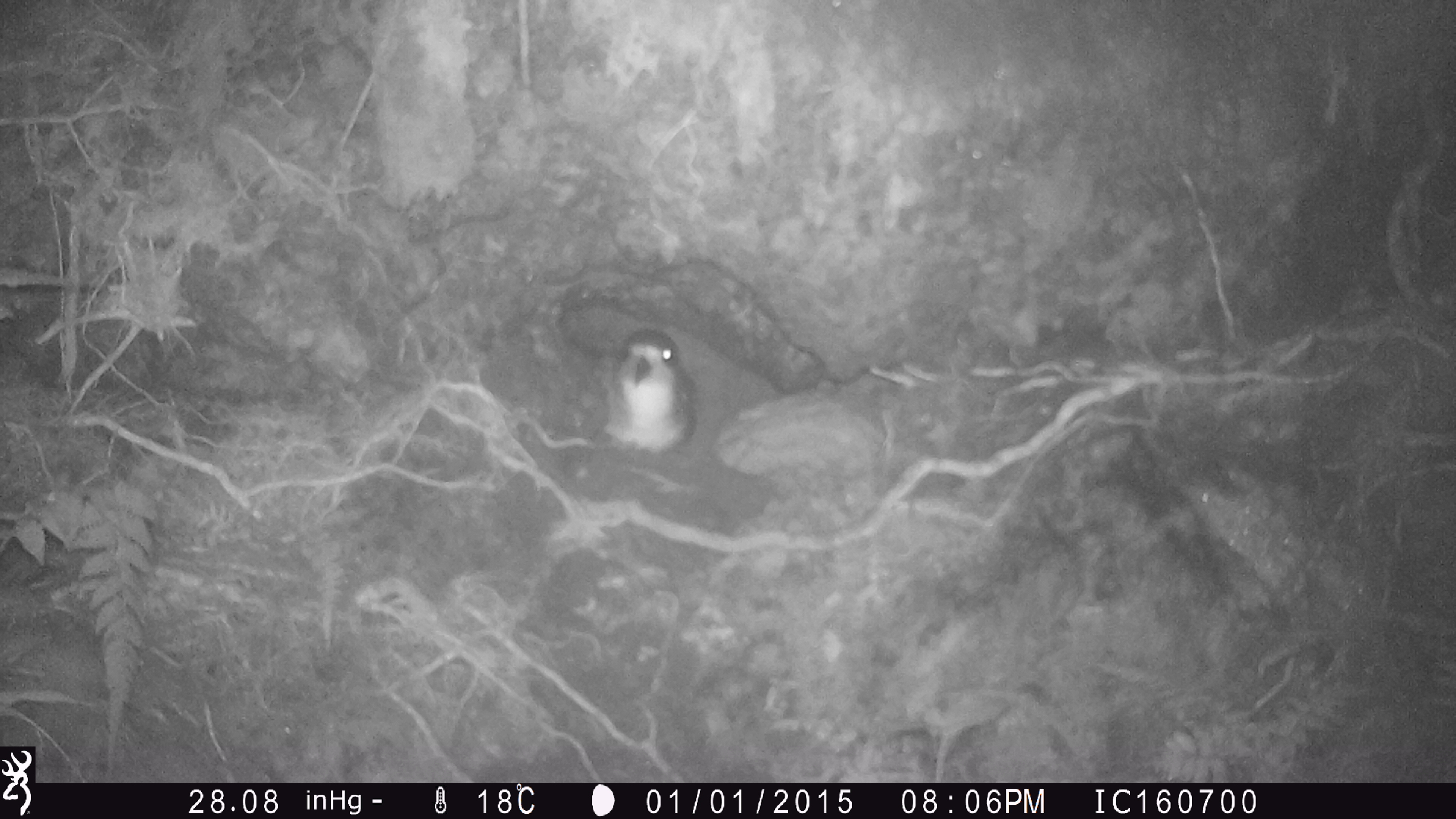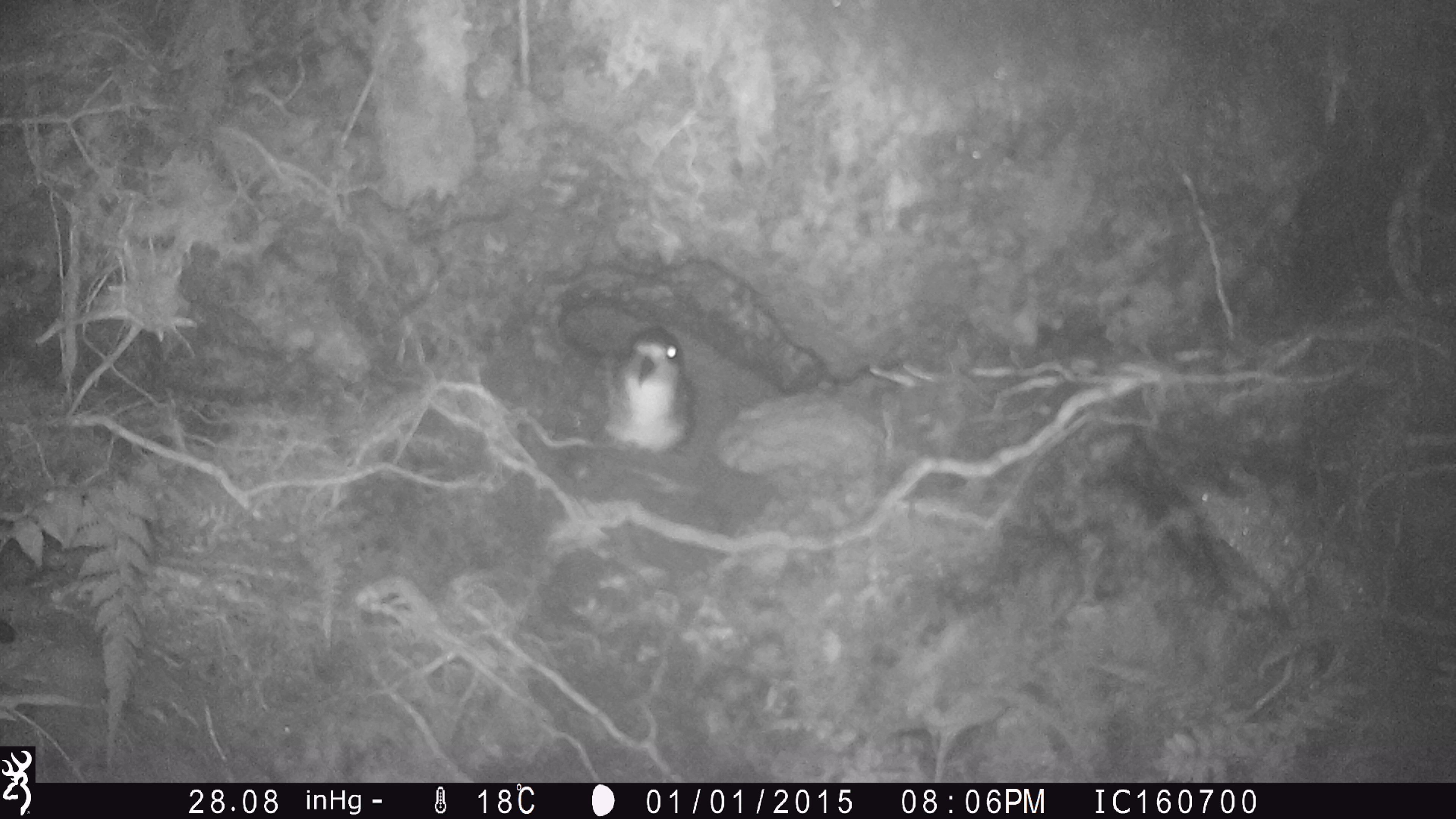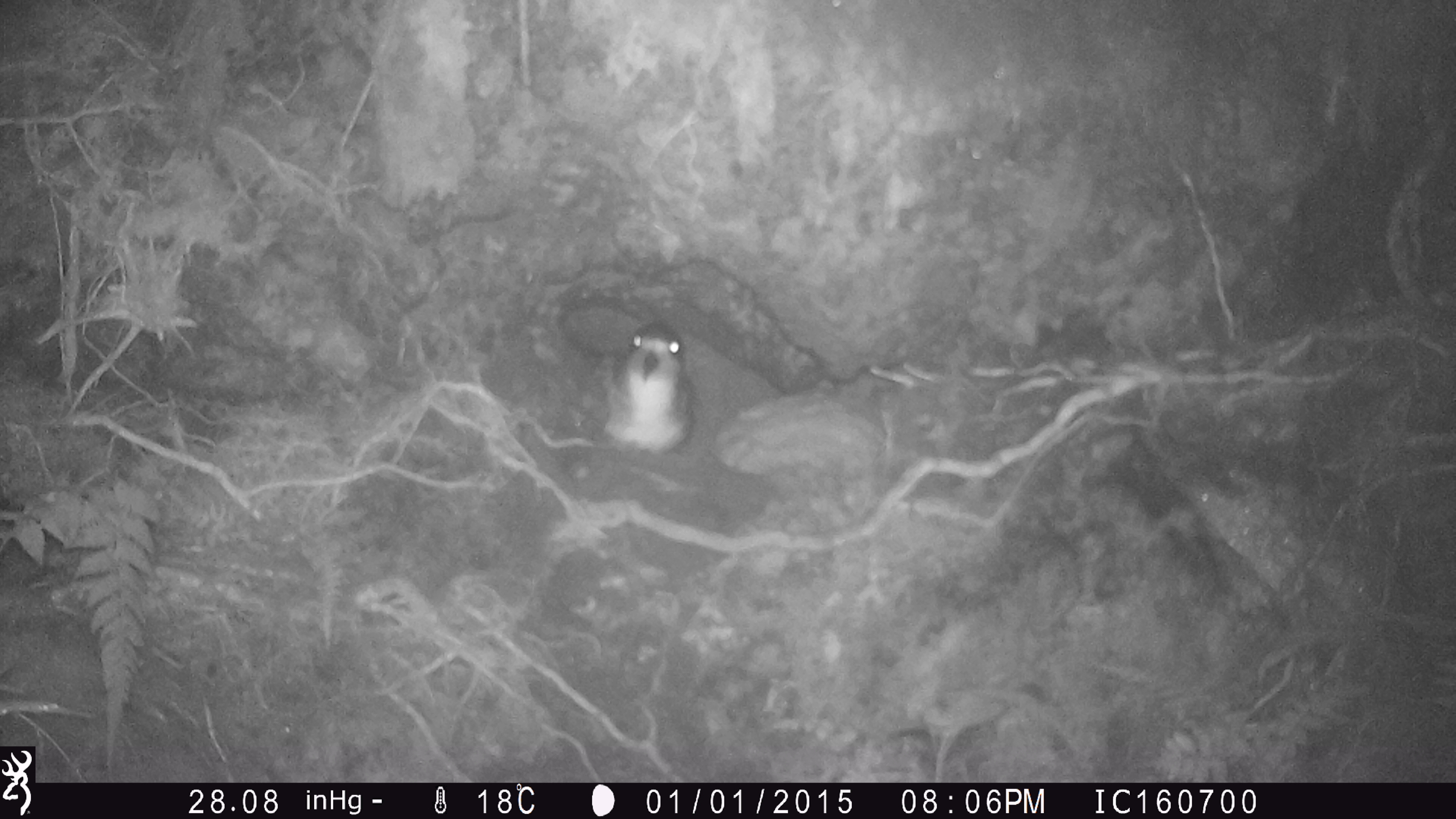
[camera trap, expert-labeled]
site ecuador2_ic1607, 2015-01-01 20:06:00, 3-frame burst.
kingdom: Animalia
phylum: Chordata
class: Aves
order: Procellariiformes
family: Procellariidae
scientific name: Procellariidae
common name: petrel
Petrel (Procellariidae).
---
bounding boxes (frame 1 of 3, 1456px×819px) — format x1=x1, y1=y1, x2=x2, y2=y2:
petrel: x1=601, y1=328, x2=692, y2=455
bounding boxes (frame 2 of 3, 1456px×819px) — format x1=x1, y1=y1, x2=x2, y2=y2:
petrel: x1=602, y1=322, x2=693, y2=456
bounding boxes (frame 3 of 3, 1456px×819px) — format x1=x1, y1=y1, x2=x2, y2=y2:
petrel: x1=601, y1=315, x2=693, y2=455